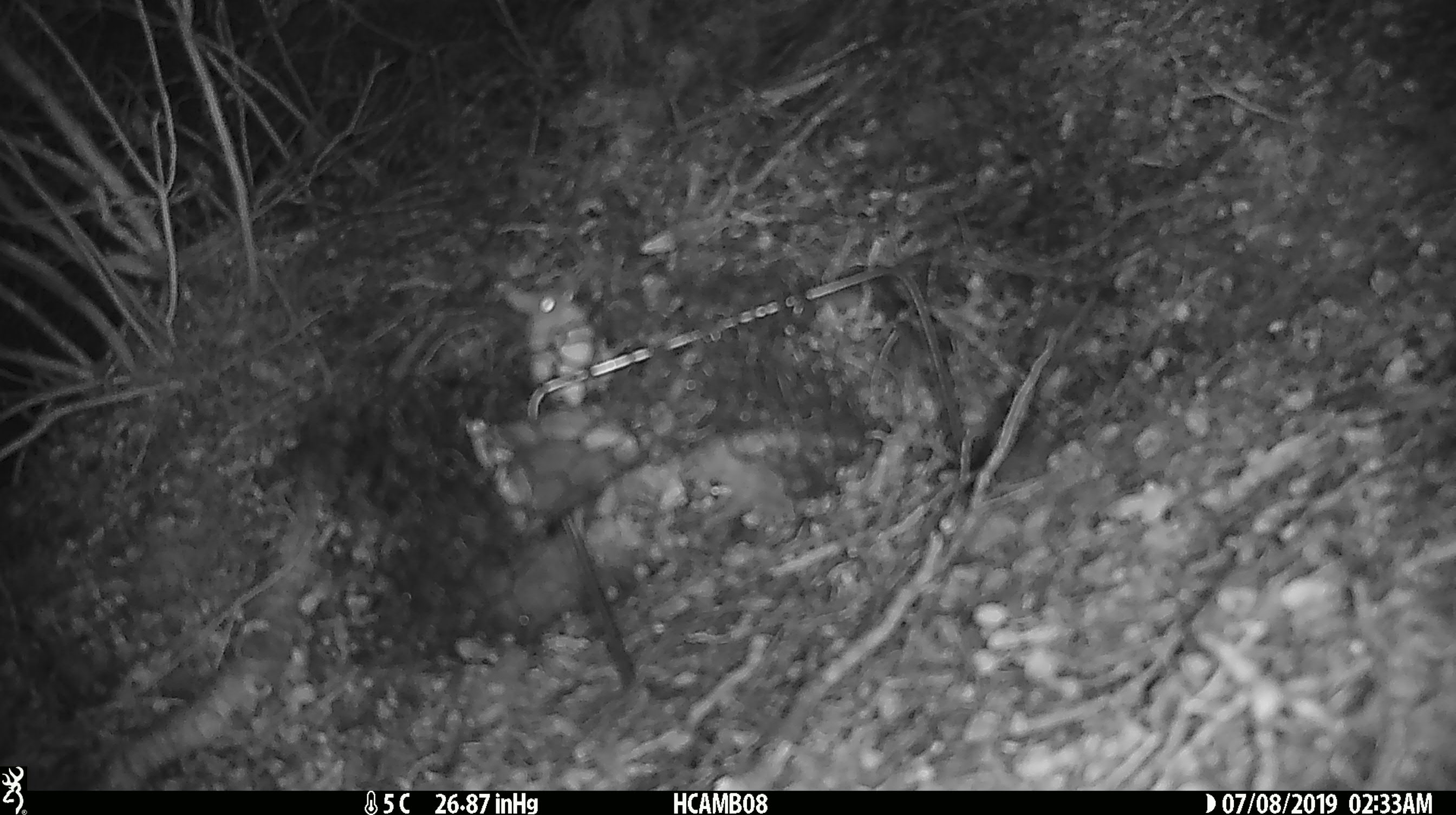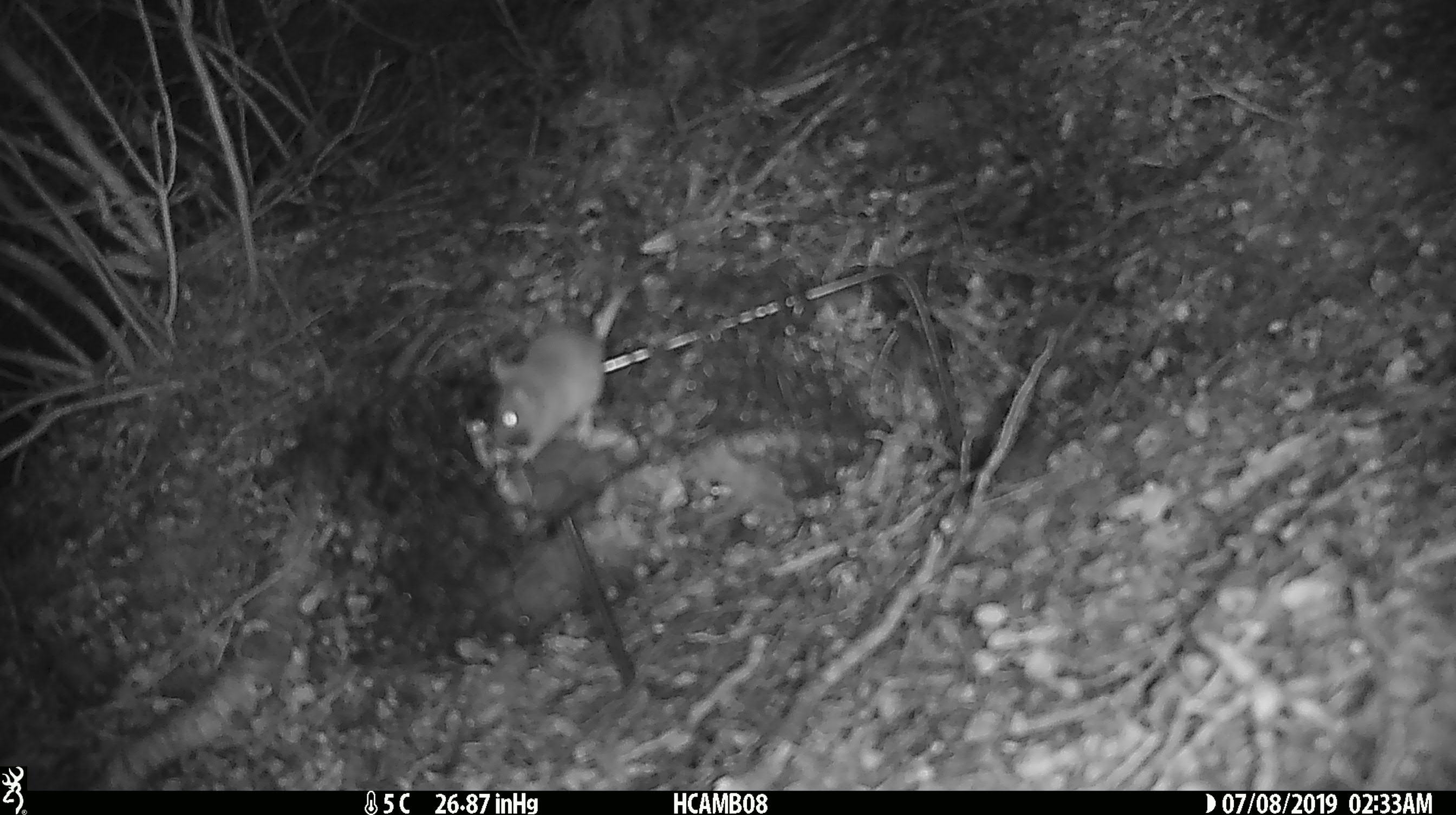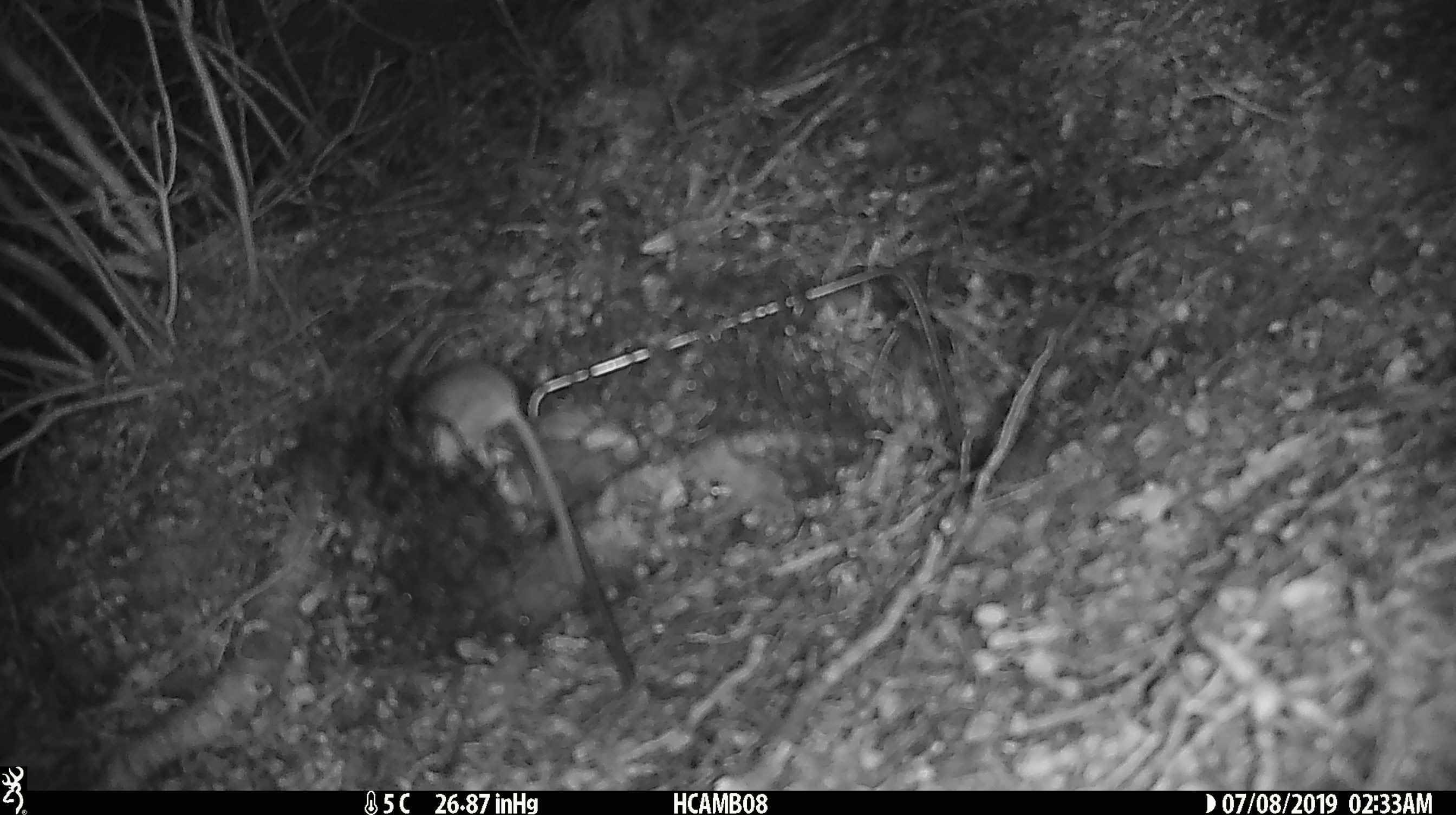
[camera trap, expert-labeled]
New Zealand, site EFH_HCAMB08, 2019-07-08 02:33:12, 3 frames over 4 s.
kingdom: Animalia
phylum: Chordata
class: Mammalia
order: Rodentia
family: Muridae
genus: Mus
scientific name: Mus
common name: mouse